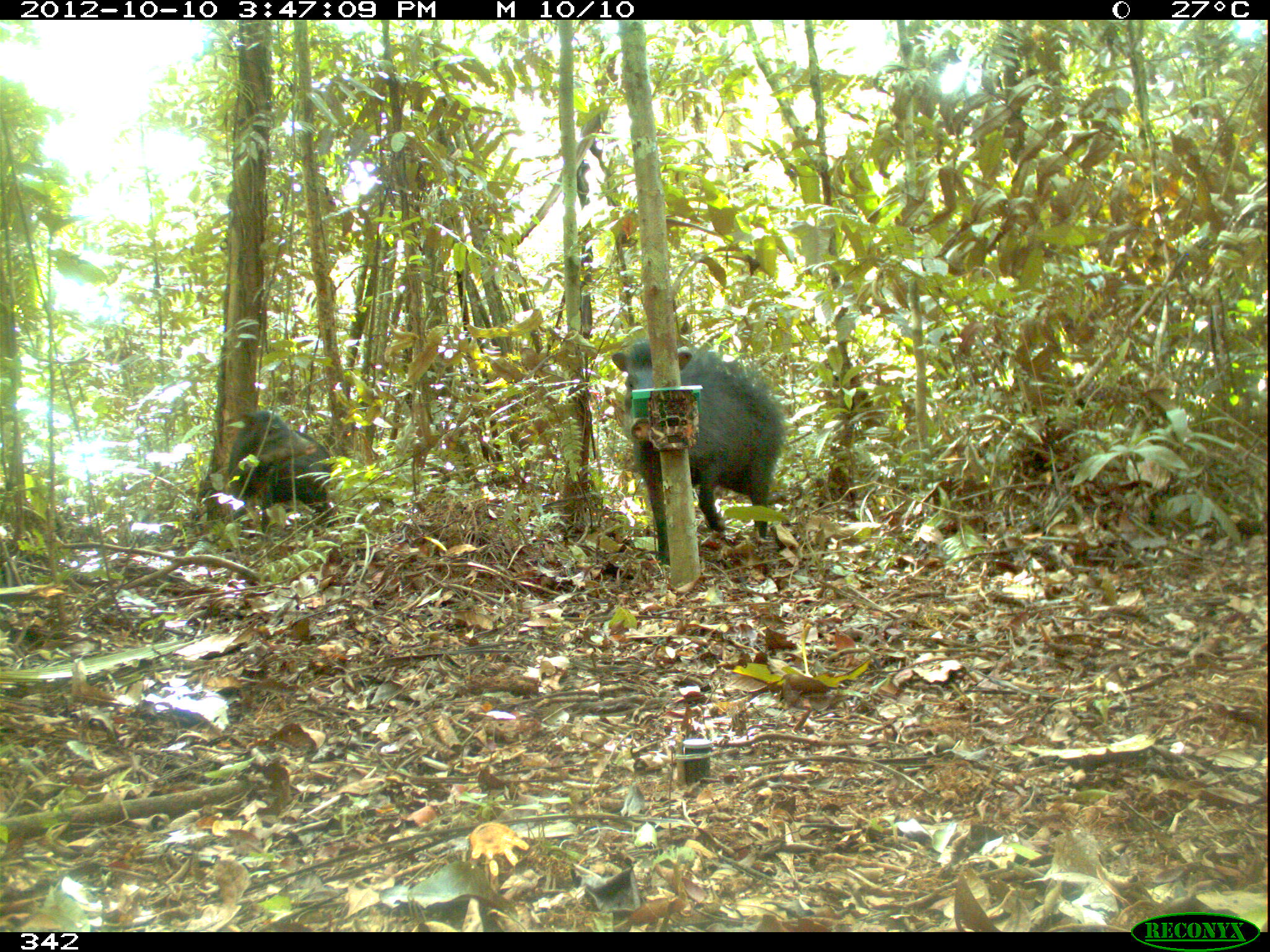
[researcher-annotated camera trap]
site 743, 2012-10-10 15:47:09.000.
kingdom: Animalia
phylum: Chordata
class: Mammalia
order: Artiodactyla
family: Tayassuidae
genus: Tayassu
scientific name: Tayassu pecari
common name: white-lipped peccary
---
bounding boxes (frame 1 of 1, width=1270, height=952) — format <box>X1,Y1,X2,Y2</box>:
tayassu pecari: <box>607,337,783,563</box>; <box>225,411,327,528</box>